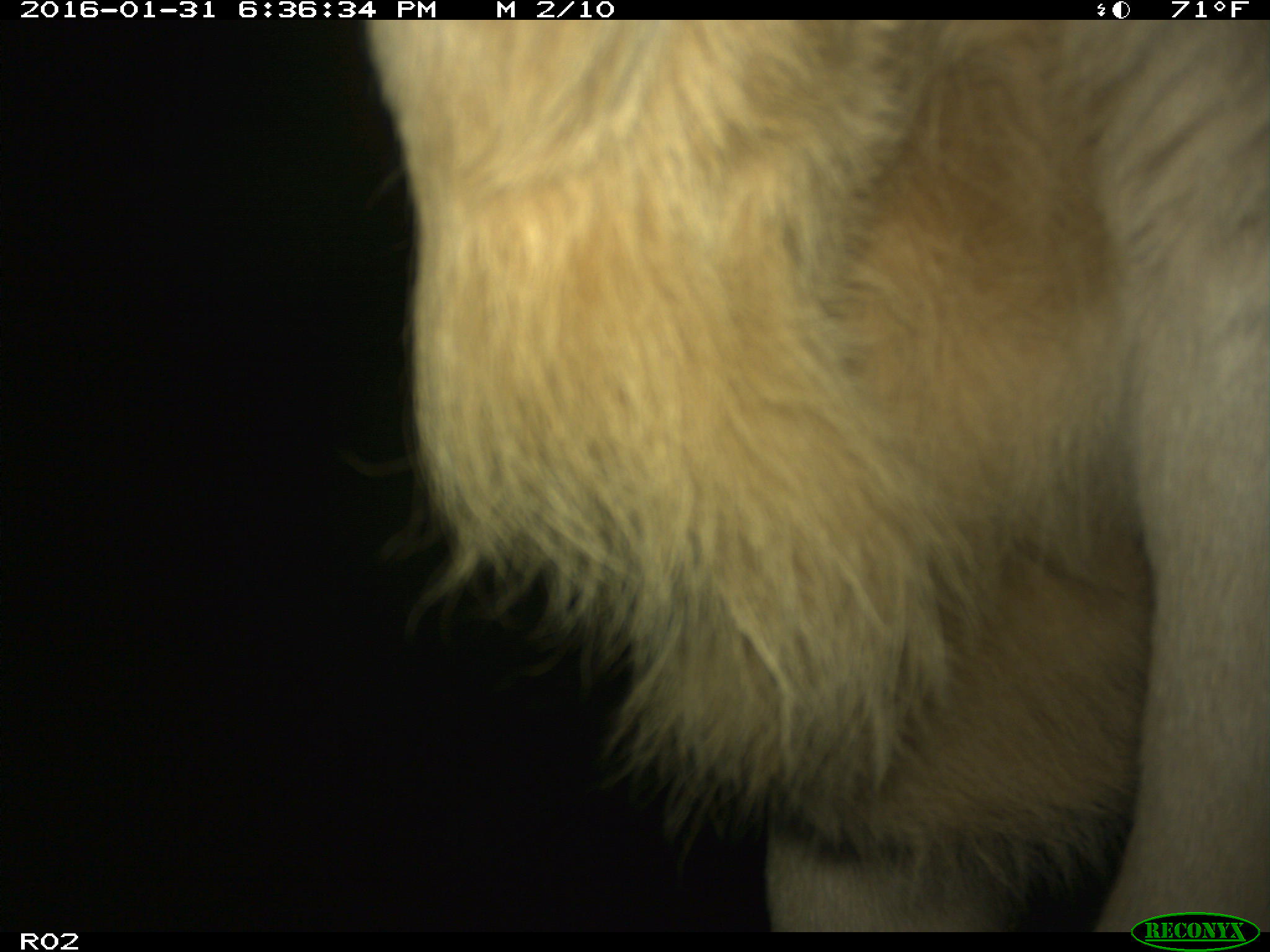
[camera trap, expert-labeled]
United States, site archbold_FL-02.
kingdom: Animalia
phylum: Chordata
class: Mammalia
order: Artiodactyla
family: Bovidae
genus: Bos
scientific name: Bos taurus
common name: domestic cow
Bos taurus (domestic cow).